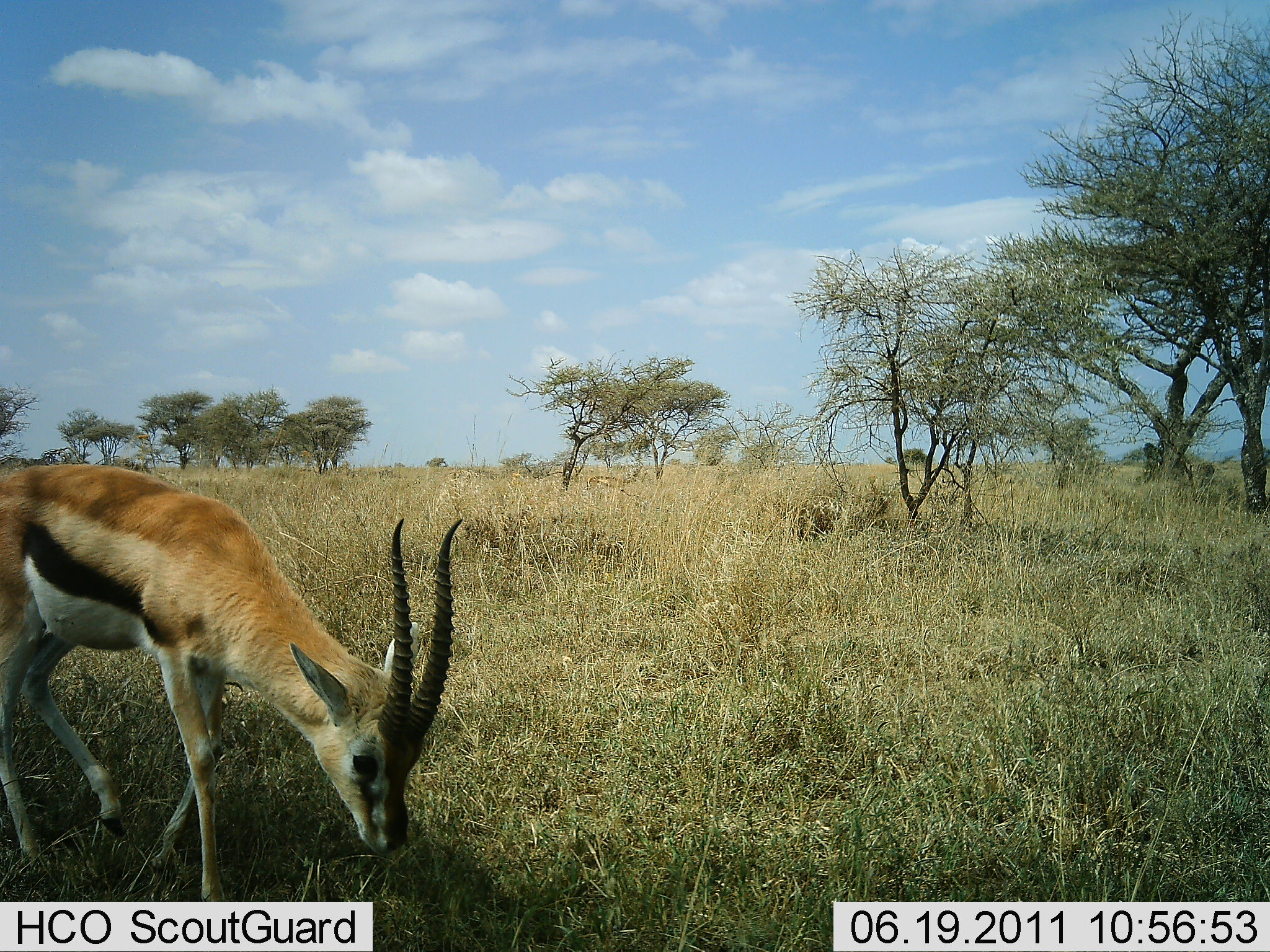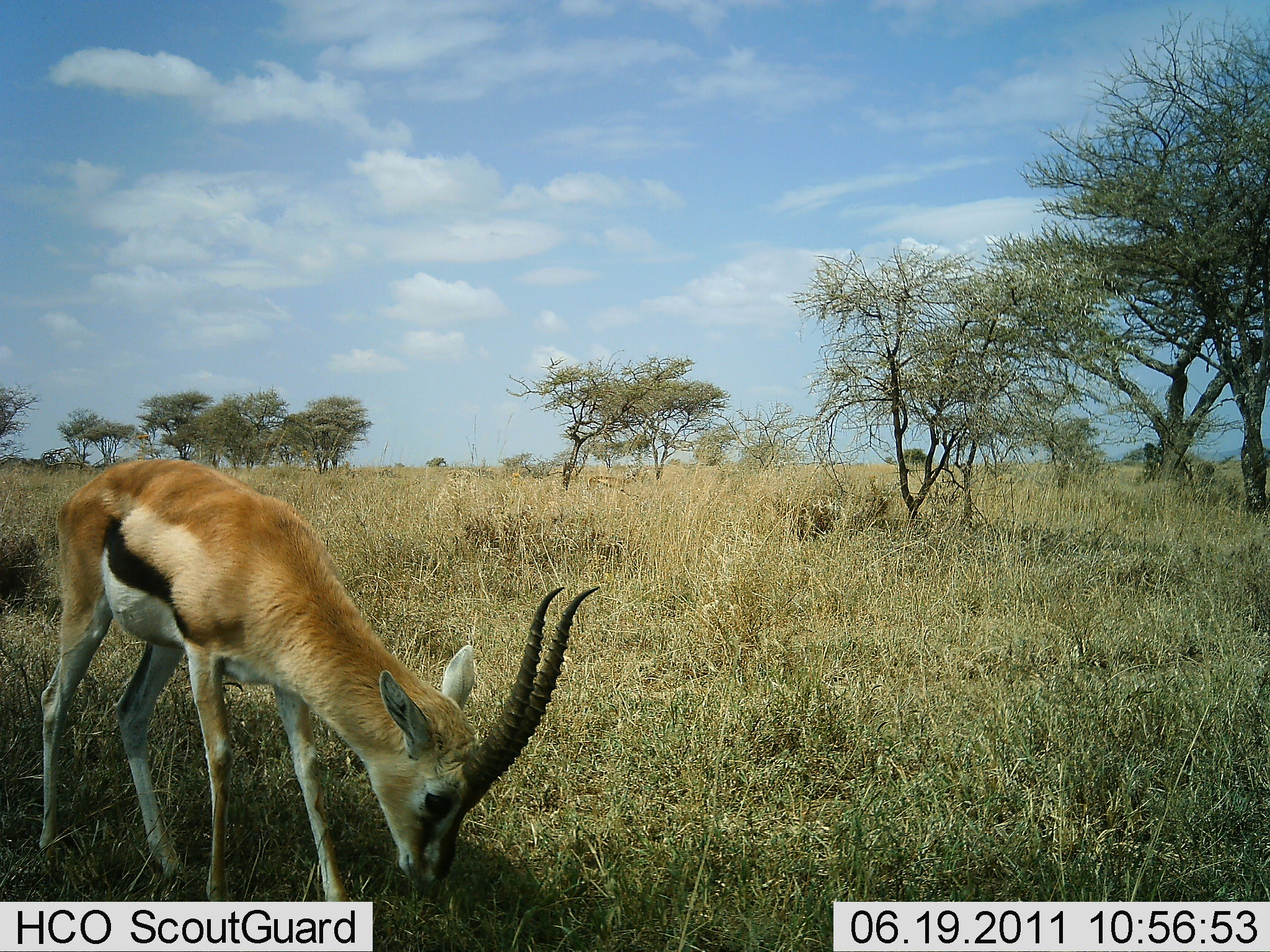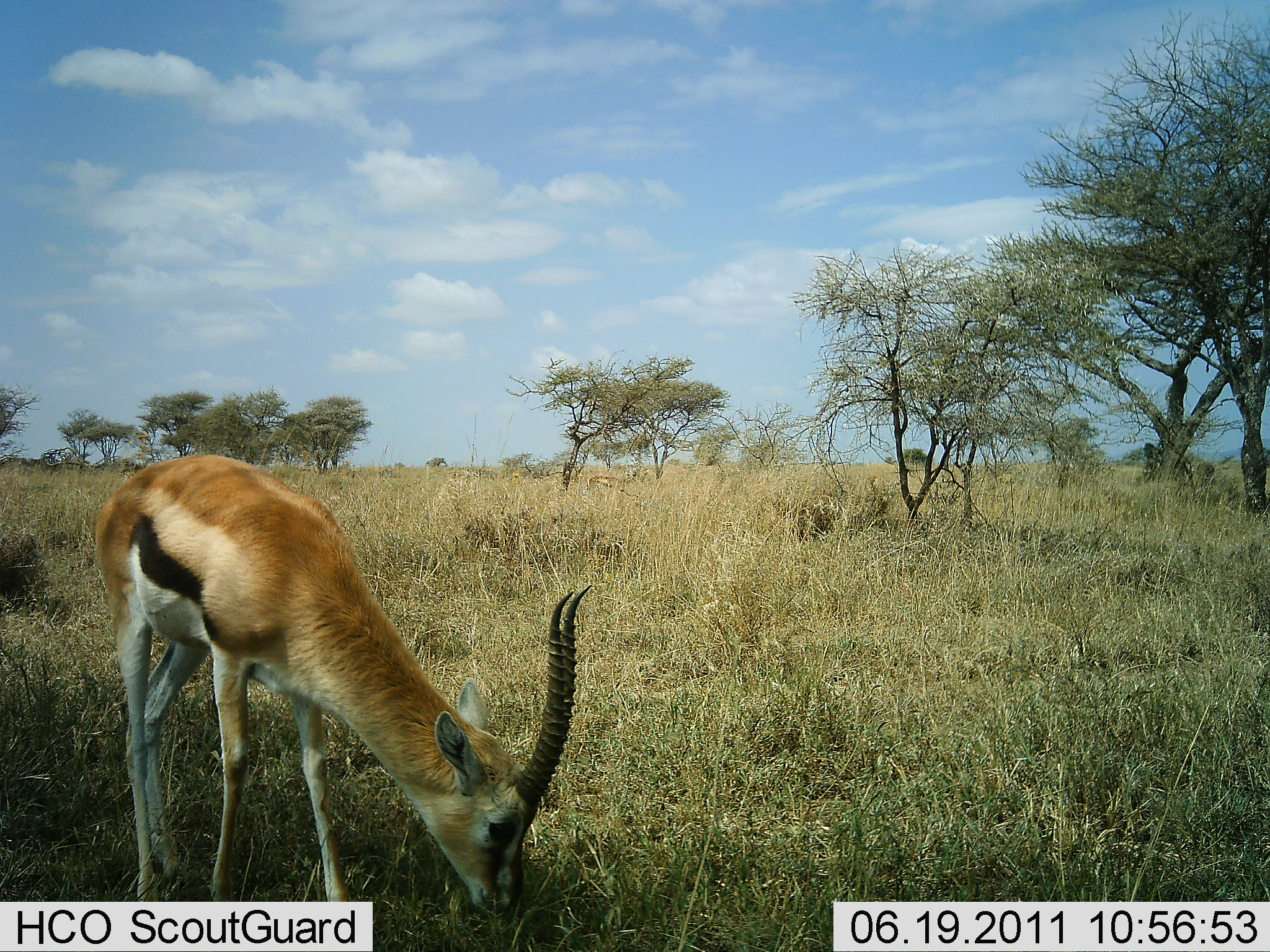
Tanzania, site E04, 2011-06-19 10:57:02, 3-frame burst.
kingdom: Animalia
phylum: Chordata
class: Mammalia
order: Artiodactyla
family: Bovidae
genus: Eudorcas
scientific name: Eudorcas thomsonii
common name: thomson's gazelle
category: gazellethomsons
Gazellethomsons (thomson's gazelle) (Eudorcas thomsonii), count 1. Behavior (volunteer vote fractions): standing 20%, resting 0%, moving 50%, interacting 0%. Young present (vote fraction): 0%. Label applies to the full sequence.